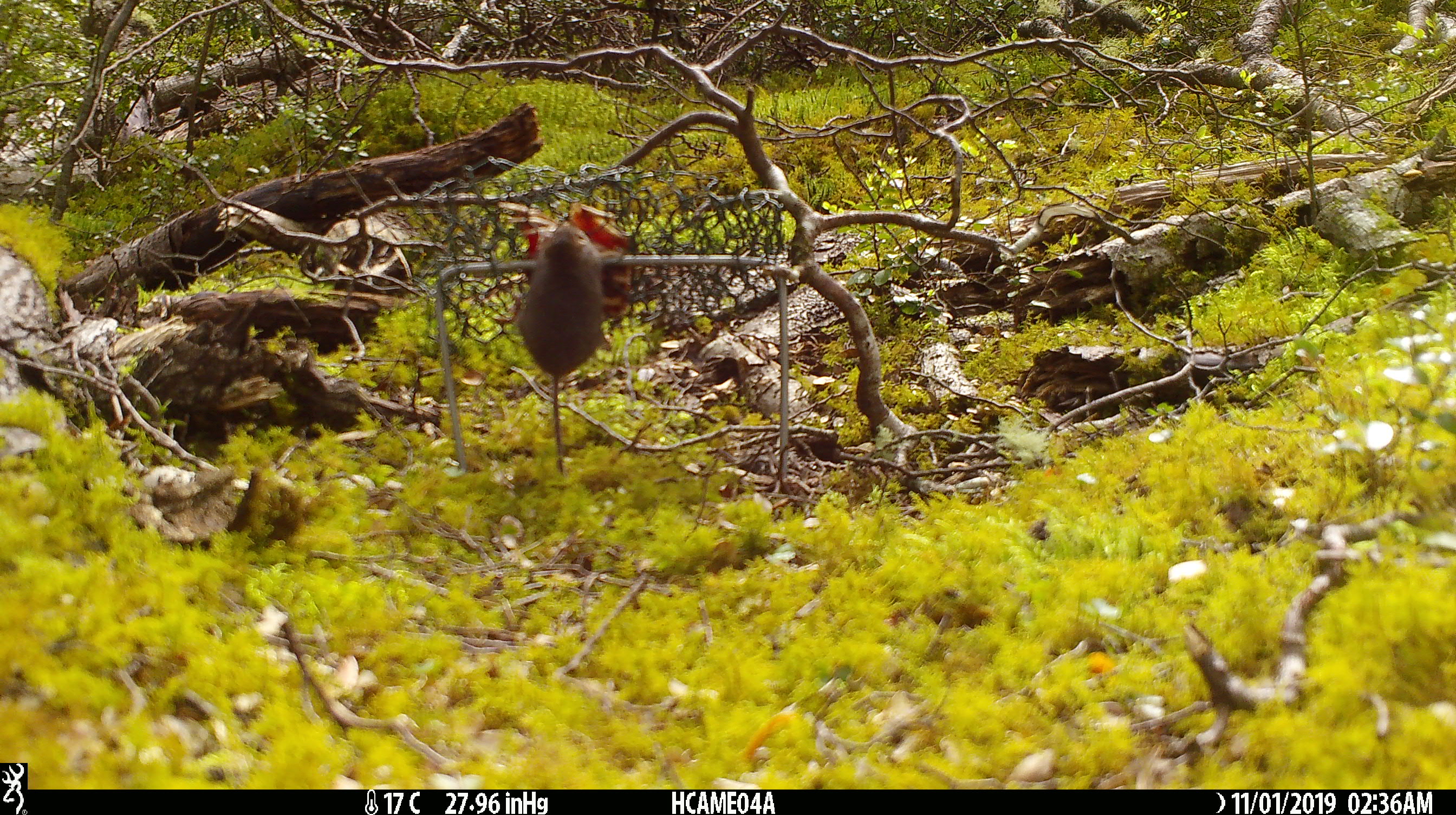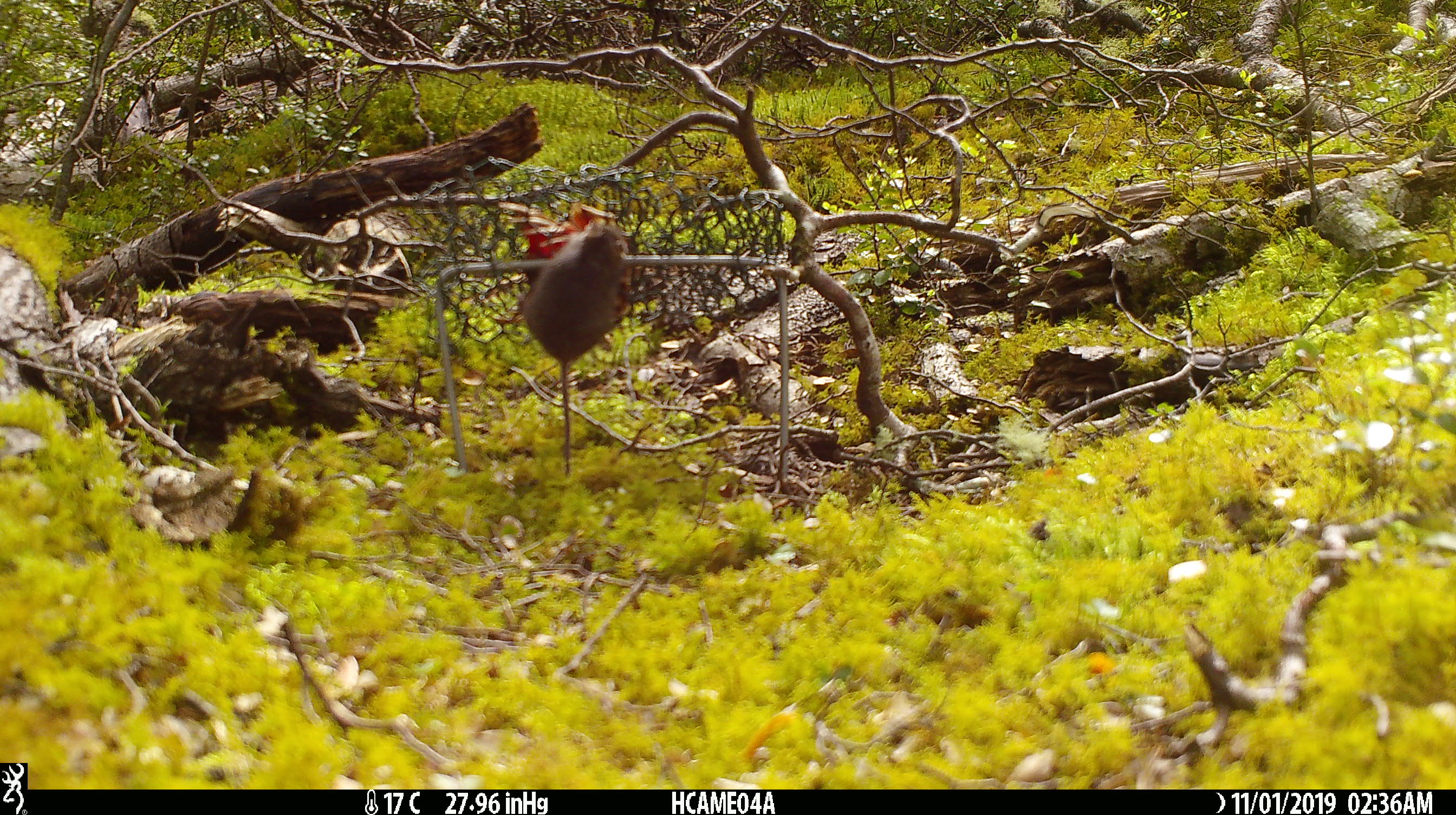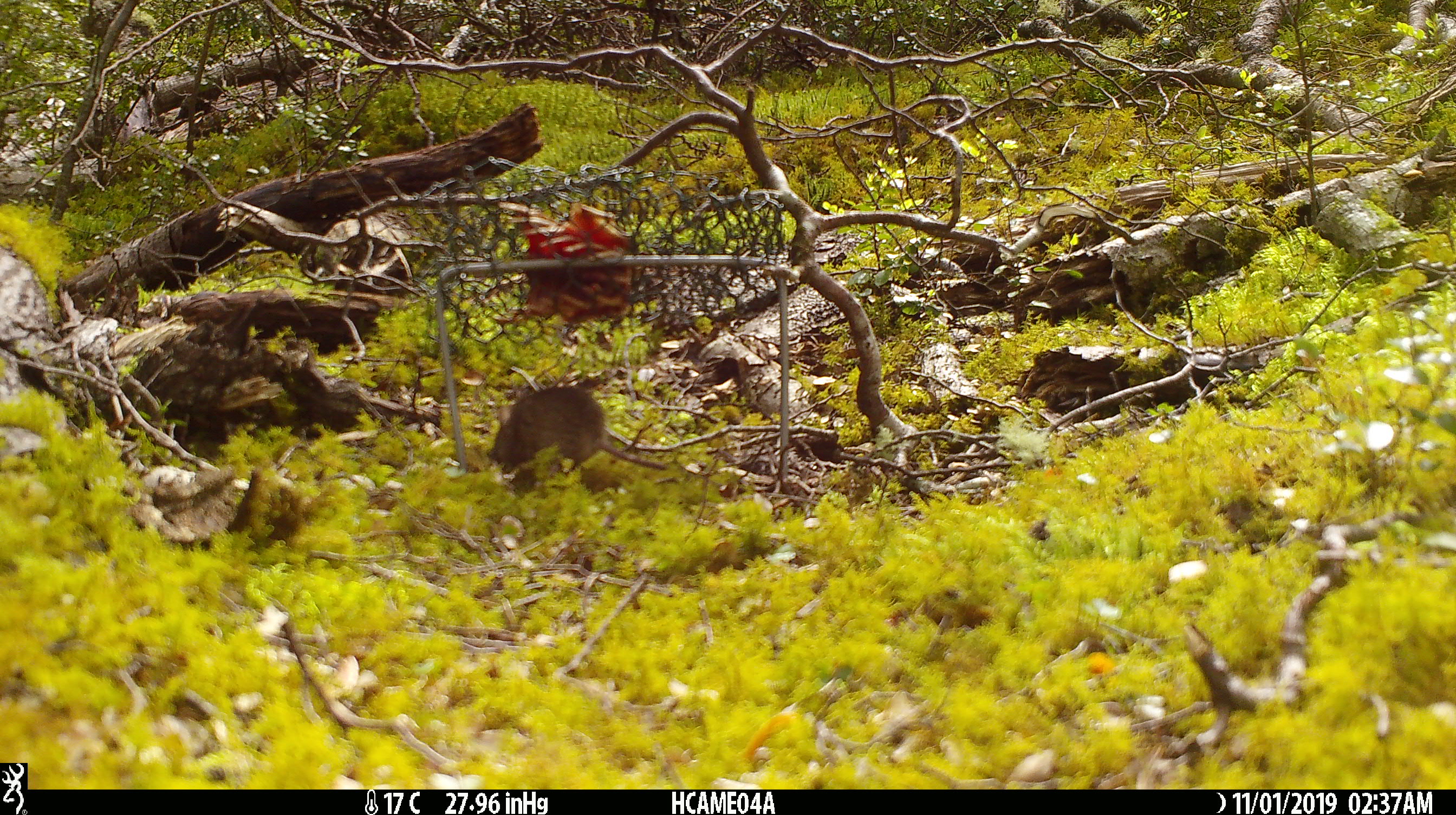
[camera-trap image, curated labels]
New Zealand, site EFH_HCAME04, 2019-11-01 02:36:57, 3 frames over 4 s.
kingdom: Animalia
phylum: Chordata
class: Mammalia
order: Rodentia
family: Muridae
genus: Mus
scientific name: Mus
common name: mouse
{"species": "mouse (Mus)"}